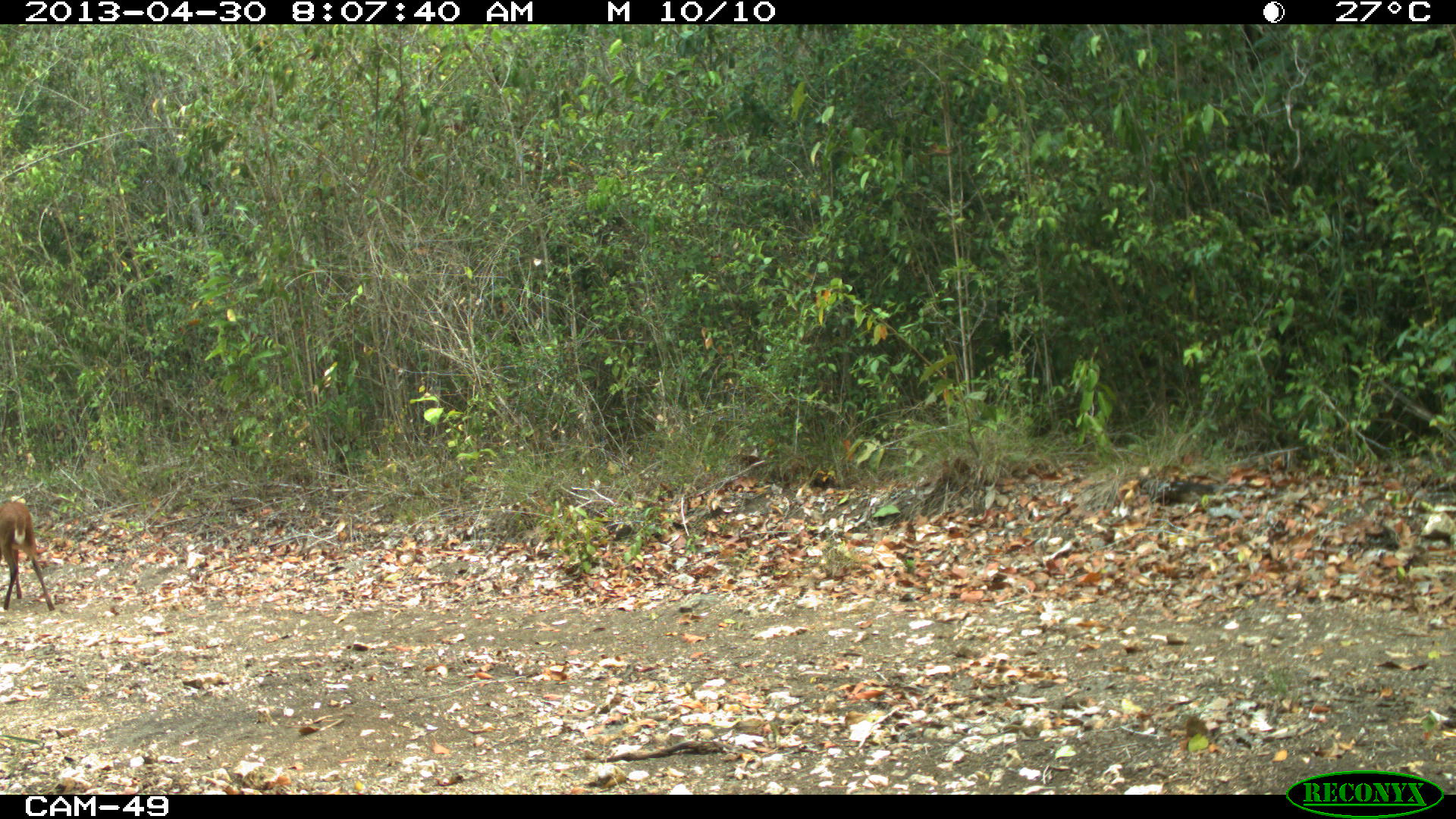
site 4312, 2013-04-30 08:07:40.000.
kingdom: Animalia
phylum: Chordata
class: Mammalia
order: Artiodactyla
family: Cervidae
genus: Mazama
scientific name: Mazama temama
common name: central american red brocket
Mazama temama (central american red brocket), count 1.